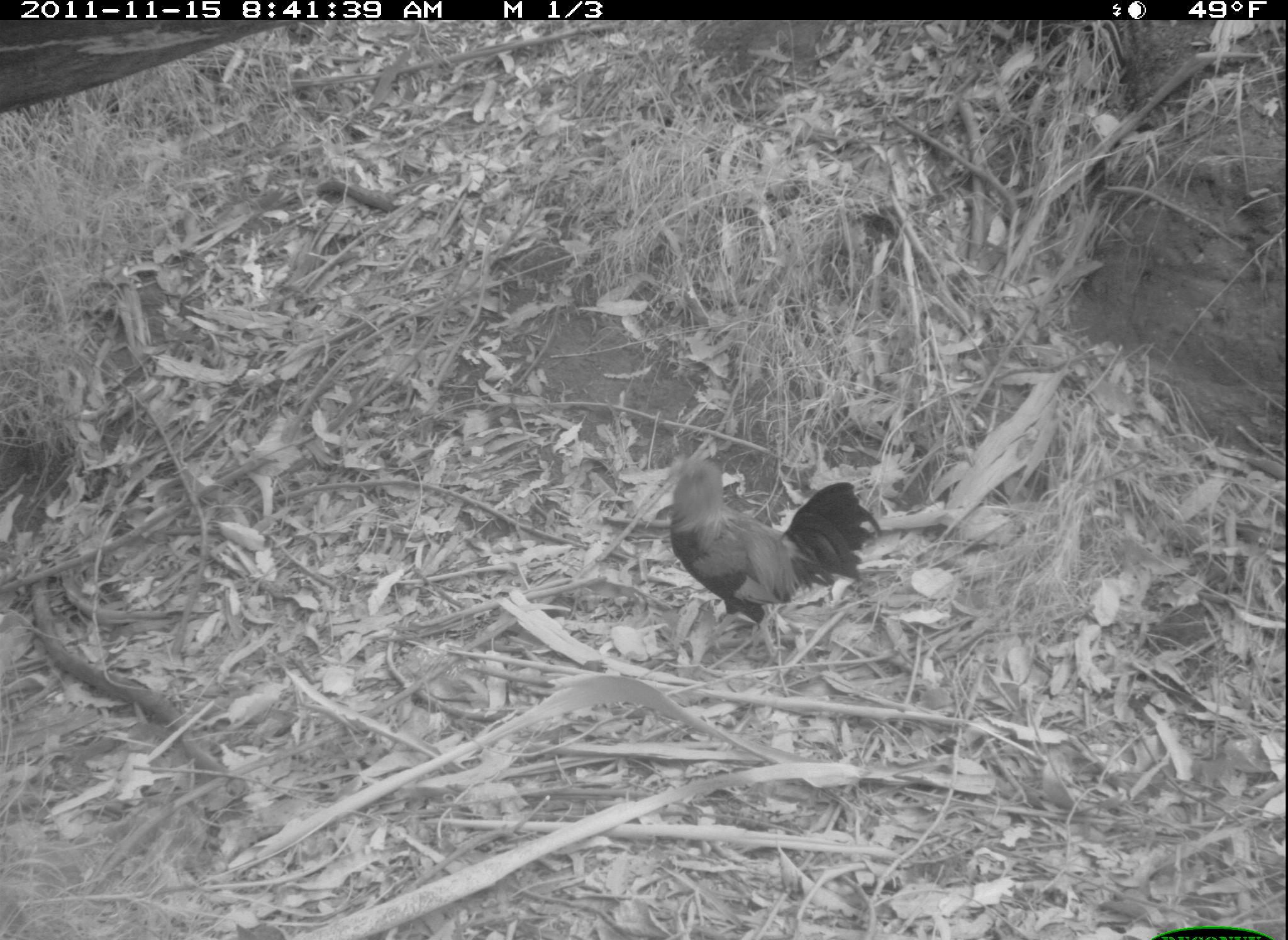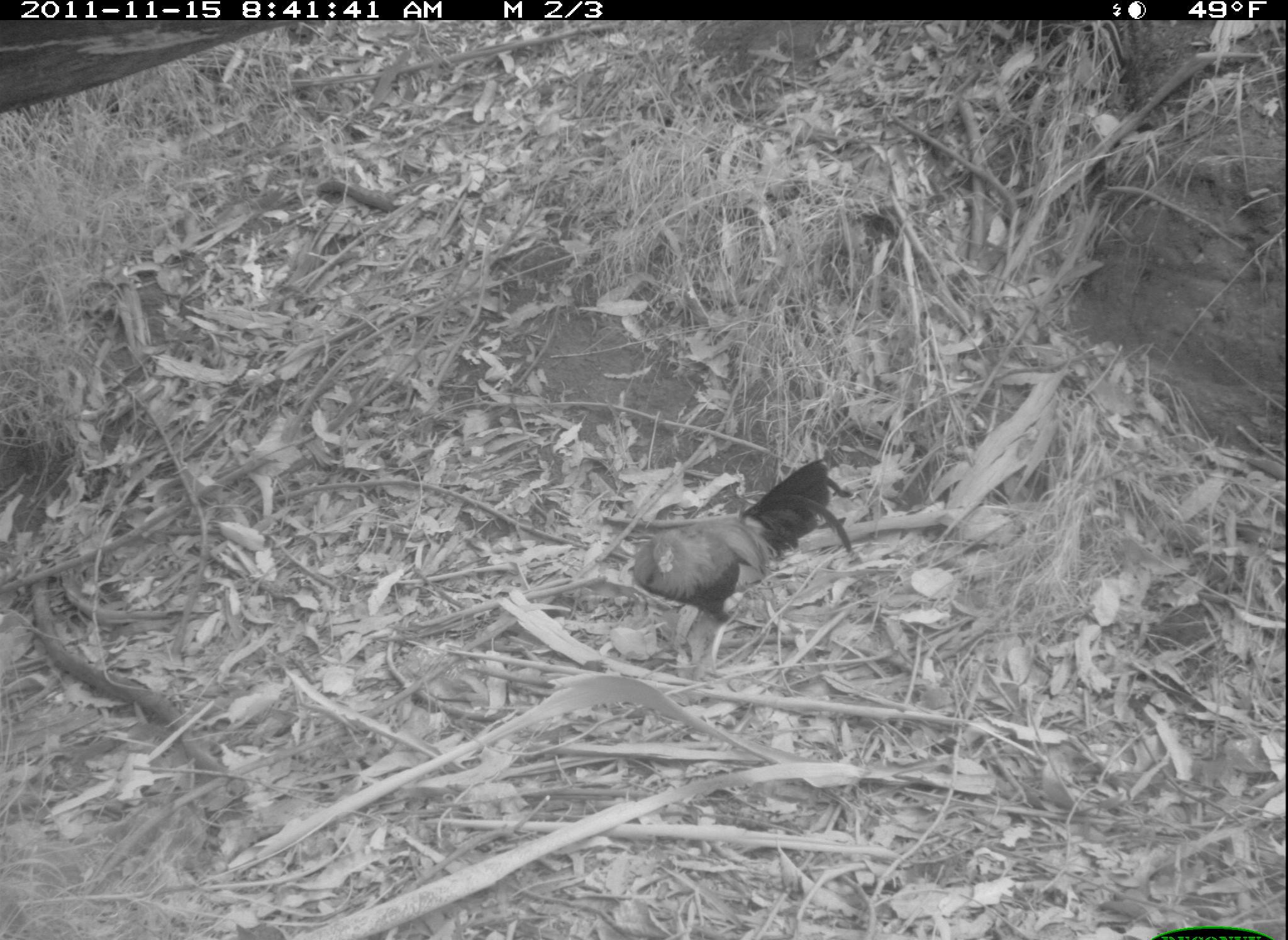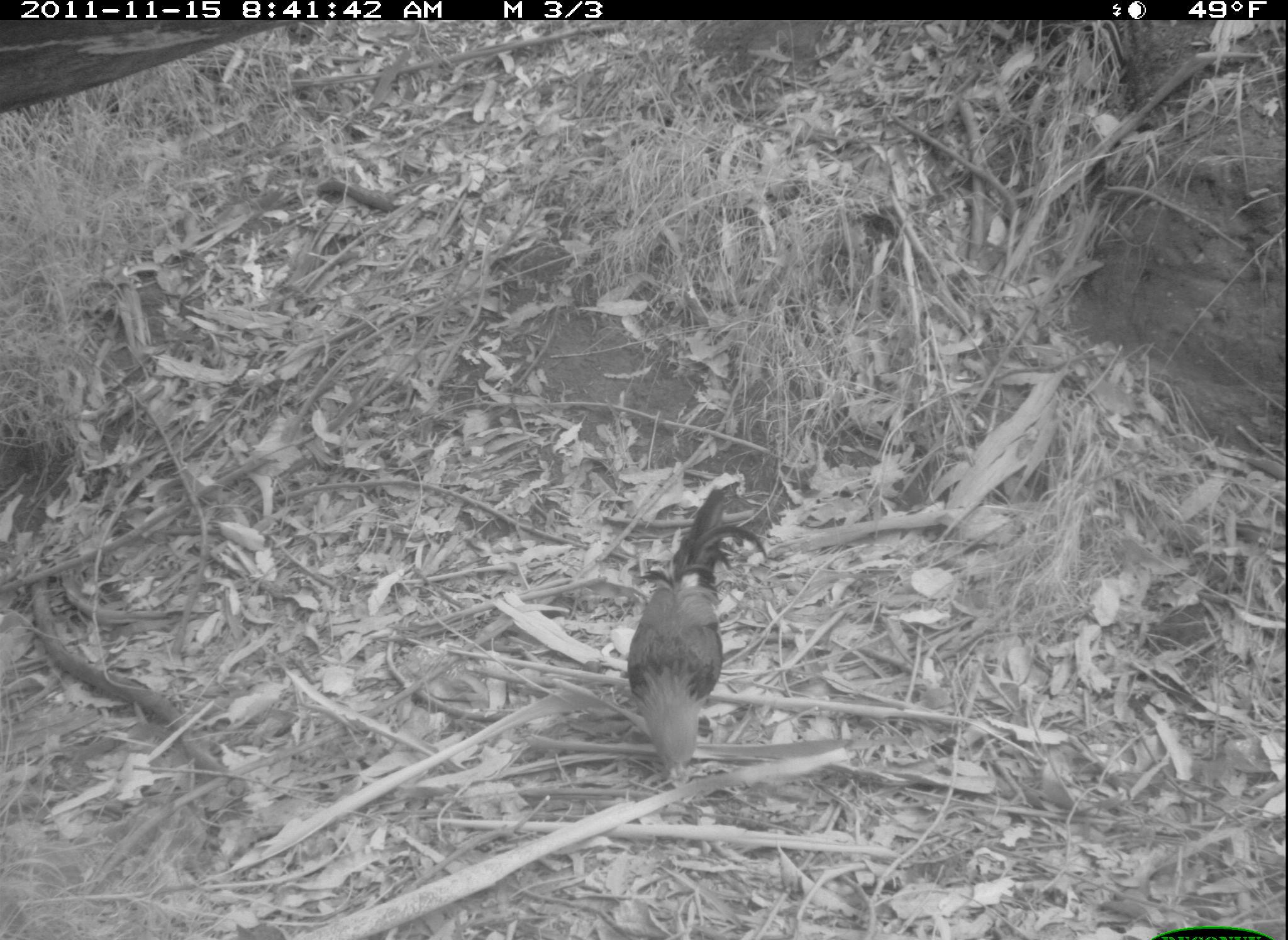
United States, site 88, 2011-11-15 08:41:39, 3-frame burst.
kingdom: Animalia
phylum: Chordata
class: Aves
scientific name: Aves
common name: bird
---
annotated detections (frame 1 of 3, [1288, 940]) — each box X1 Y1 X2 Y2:
bird: 662 445 876 646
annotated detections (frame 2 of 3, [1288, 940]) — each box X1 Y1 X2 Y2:
bird: 612 448 844 649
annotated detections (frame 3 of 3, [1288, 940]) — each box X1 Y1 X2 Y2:
bird: 620 491 758 786